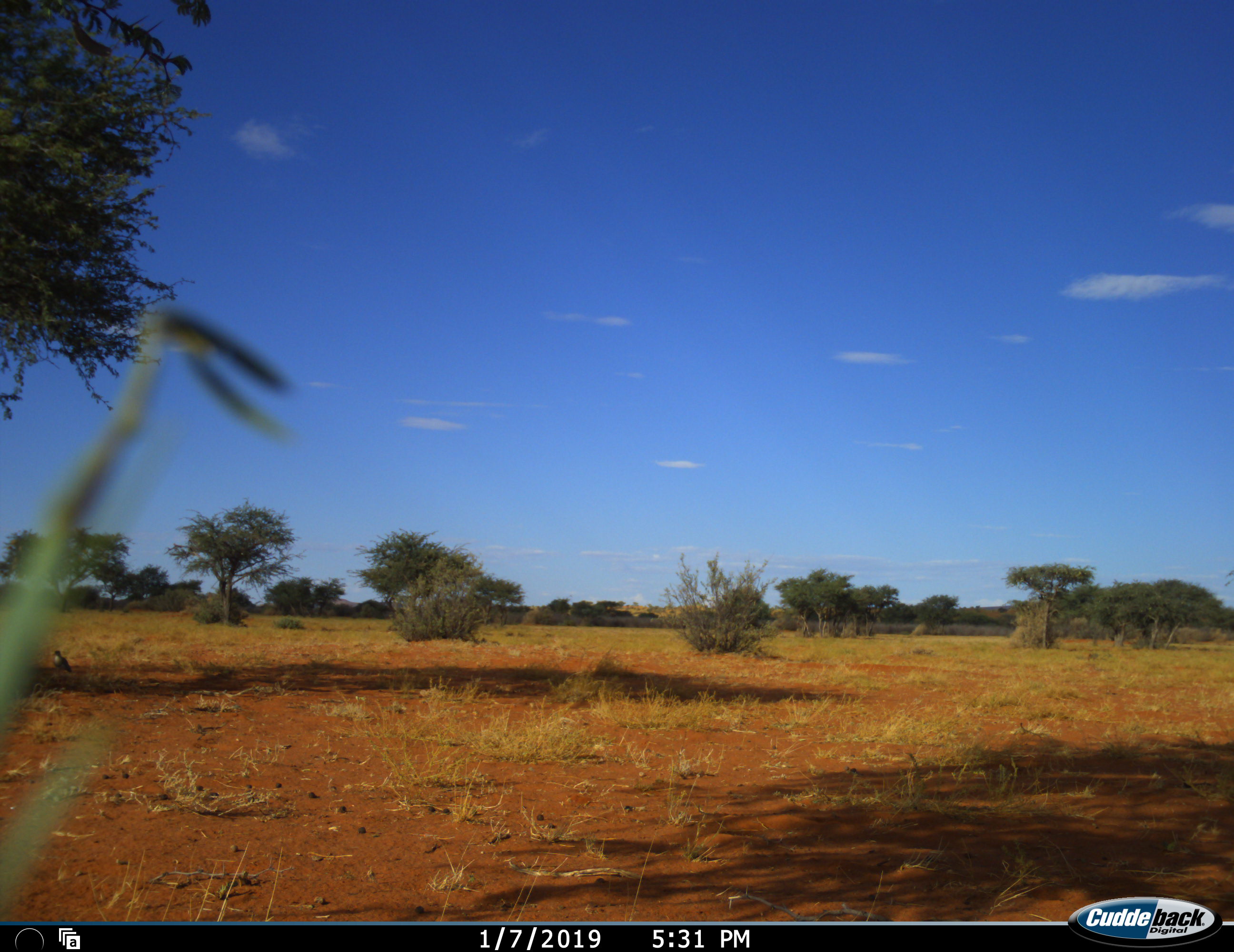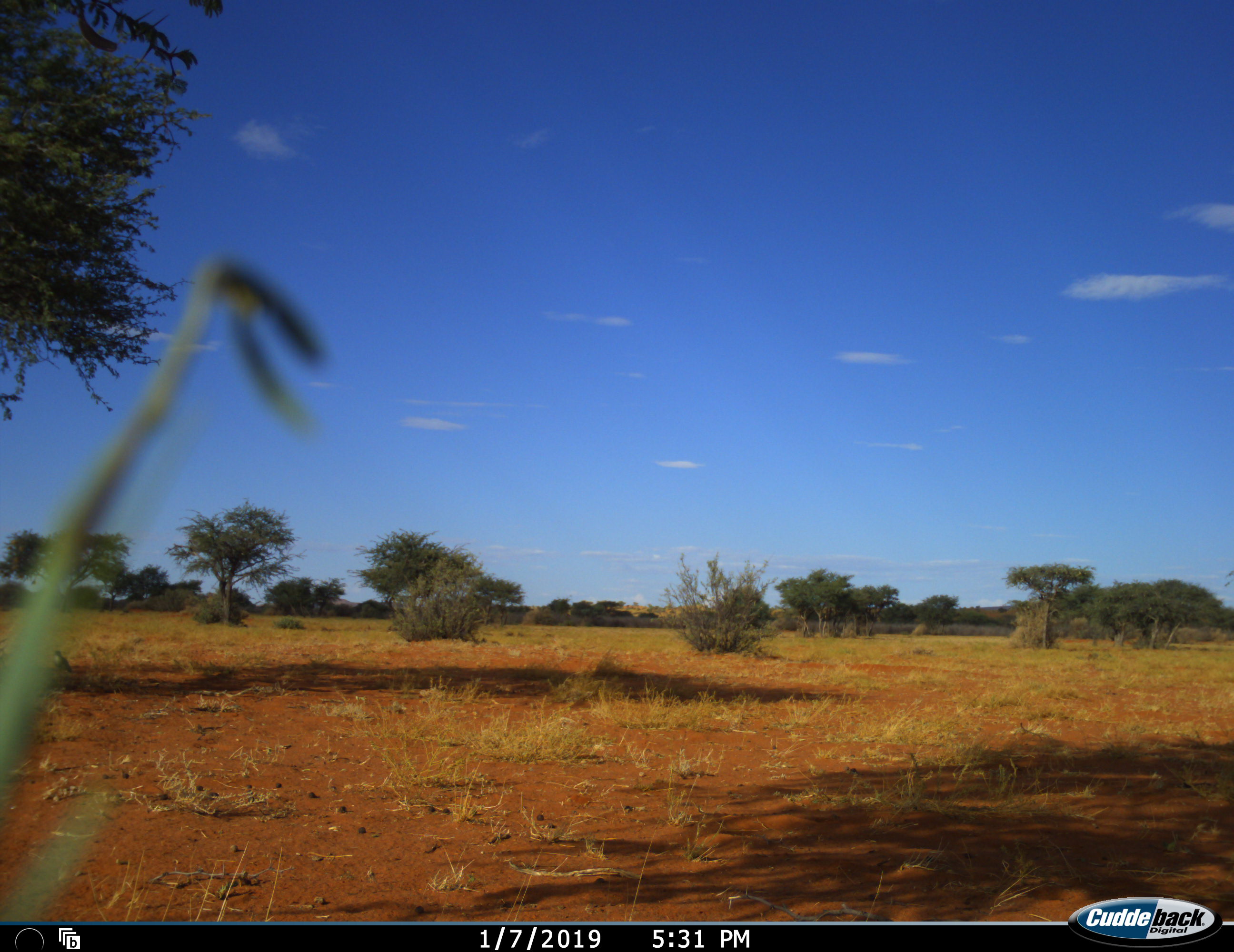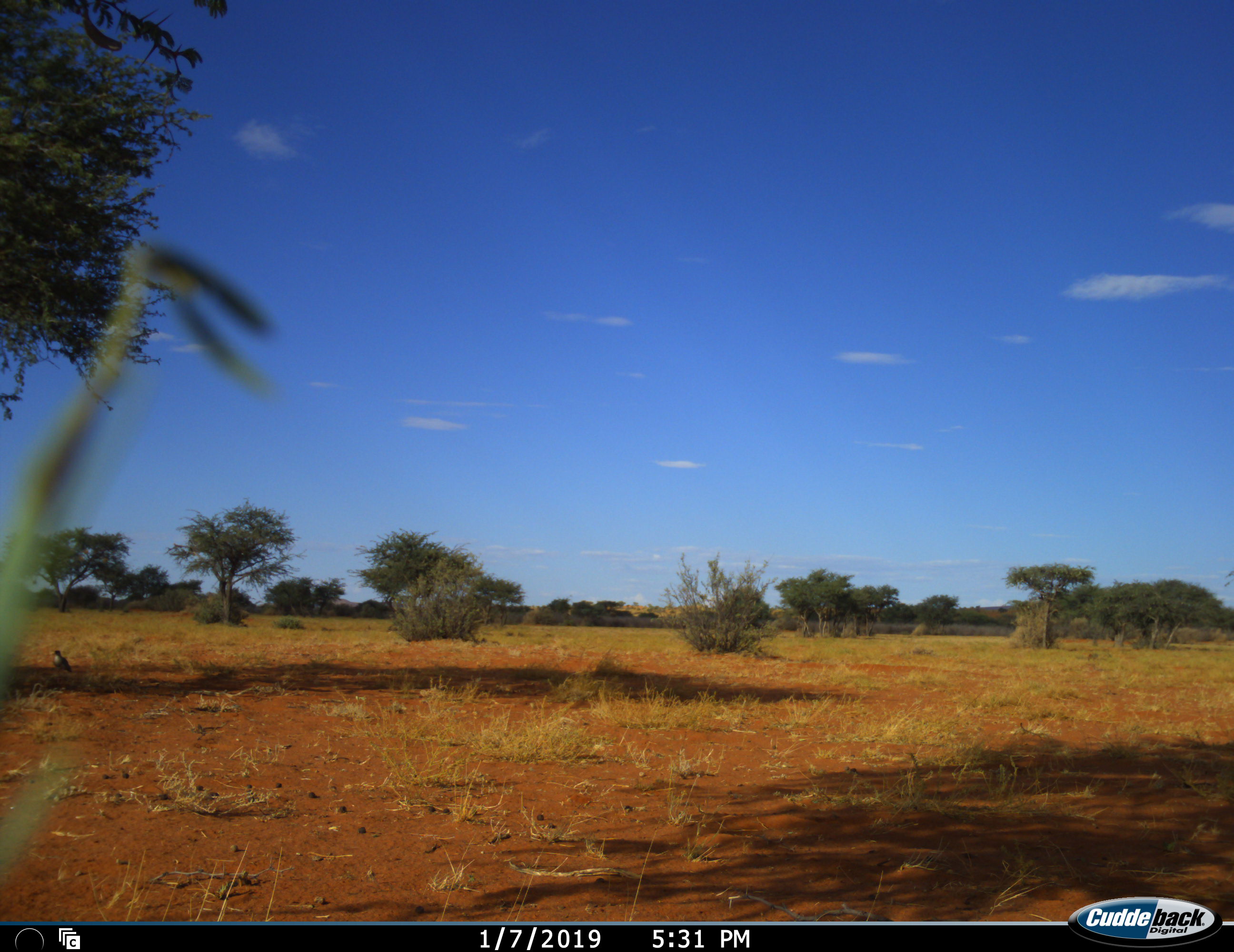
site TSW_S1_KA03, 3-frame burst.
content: unidentified animal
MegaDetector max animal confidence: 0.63